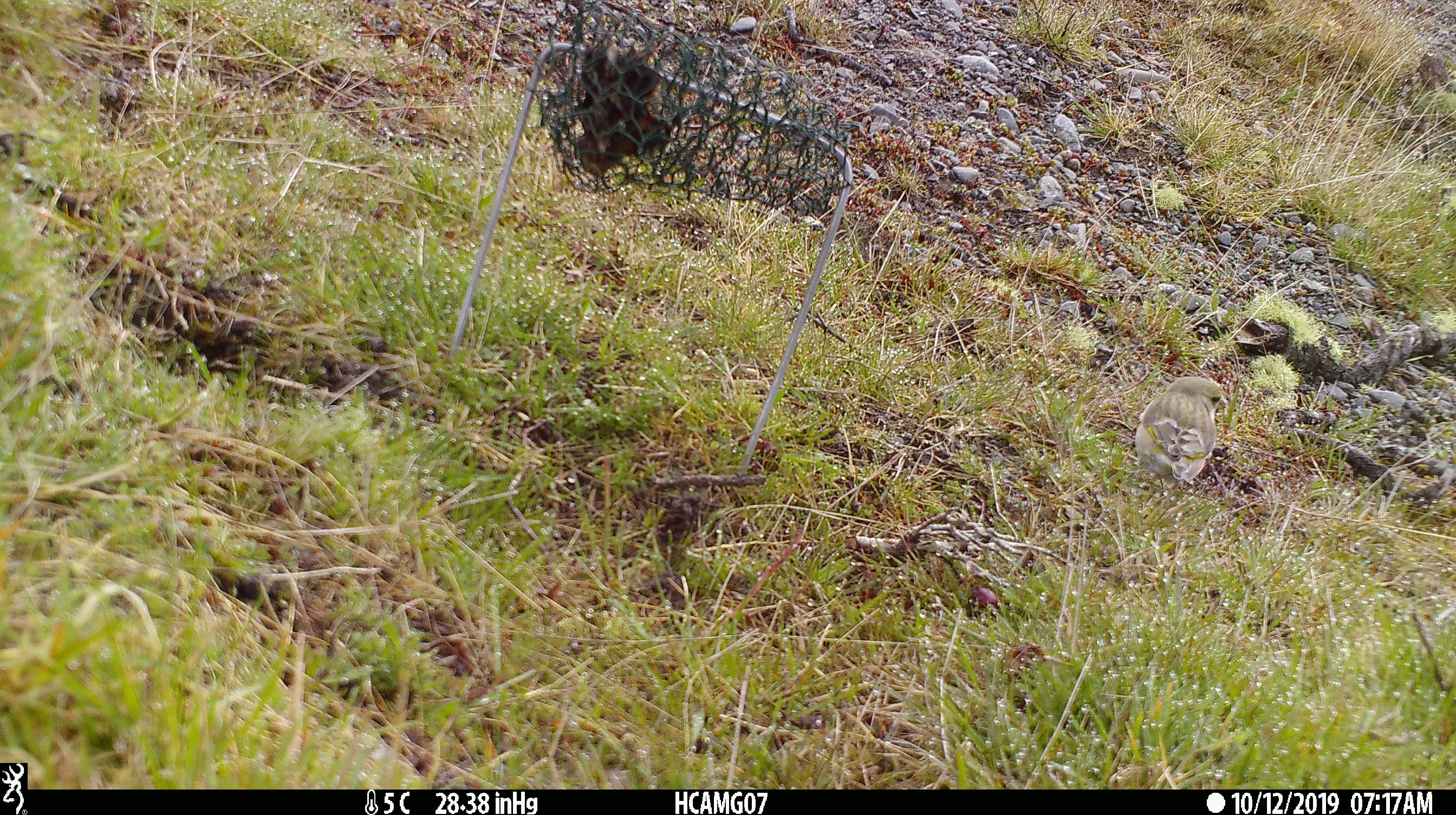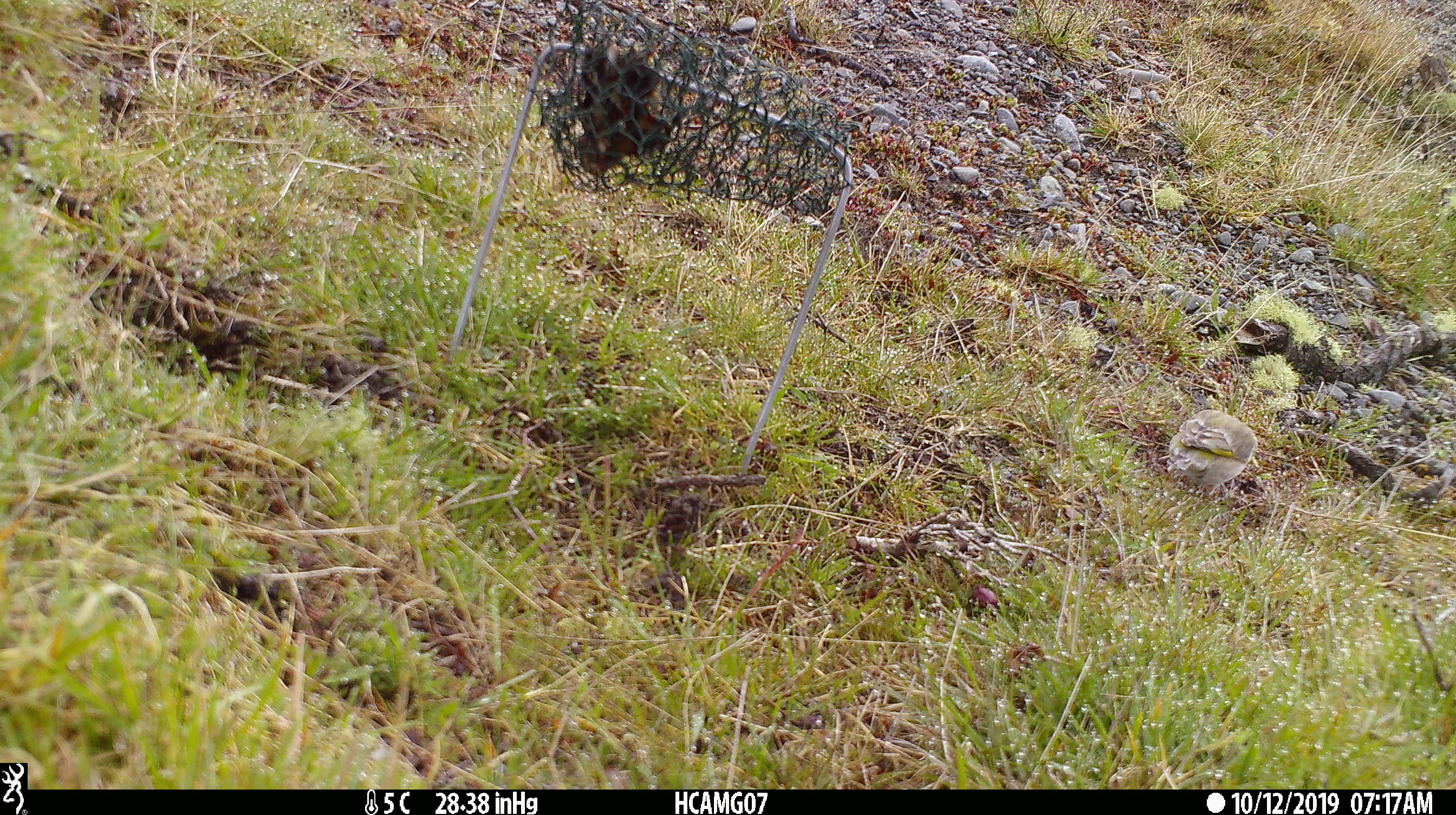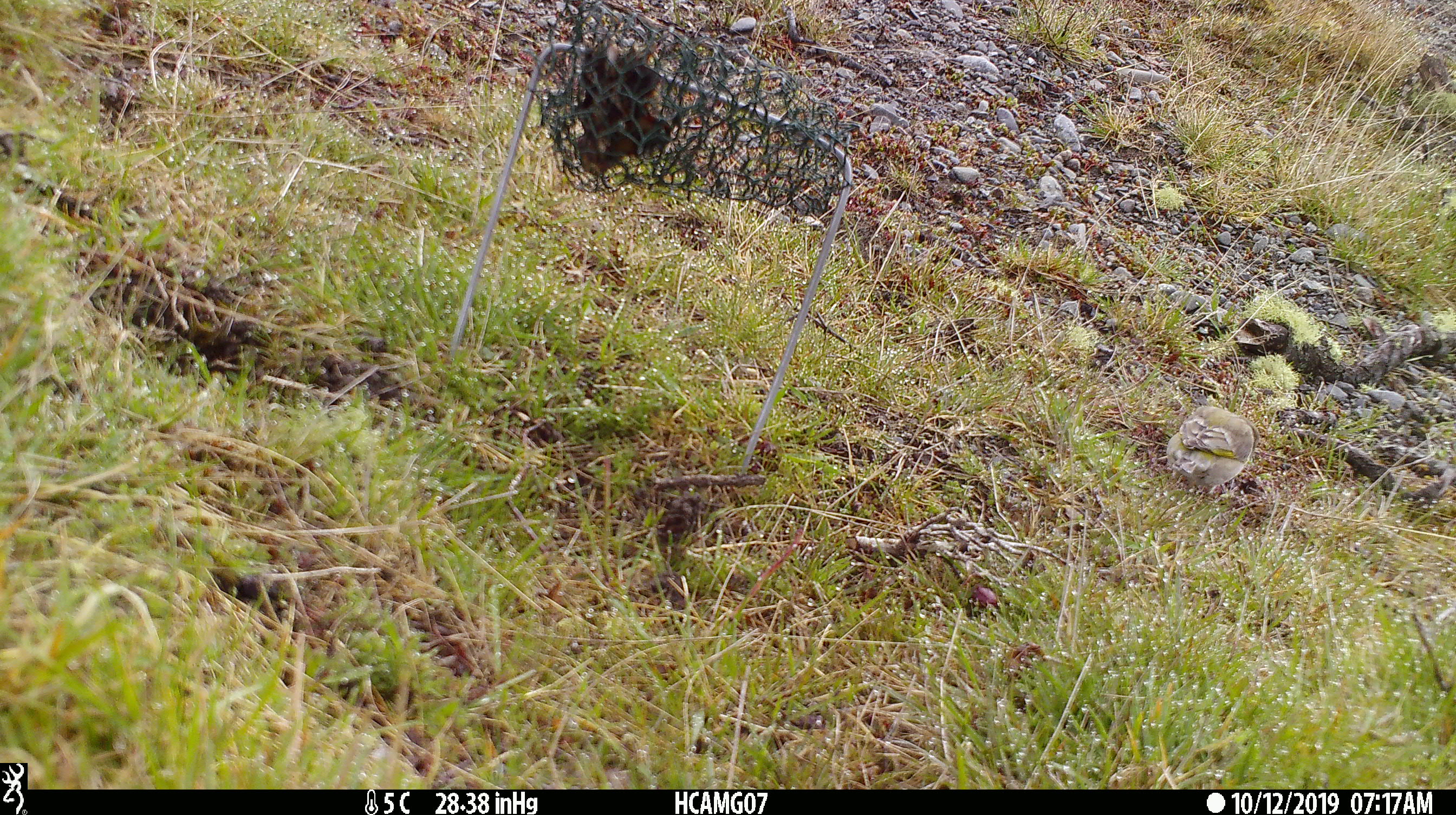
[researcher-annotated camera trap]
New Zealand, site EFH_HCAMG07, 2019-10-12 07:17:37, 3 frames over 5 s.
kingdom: Animalia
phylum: Chordata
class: Aves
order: Passeriformes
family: Fringillidae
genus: Chloris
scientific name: Chloris chloris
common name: greenfinch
Greenfinch (Chloris chloris).